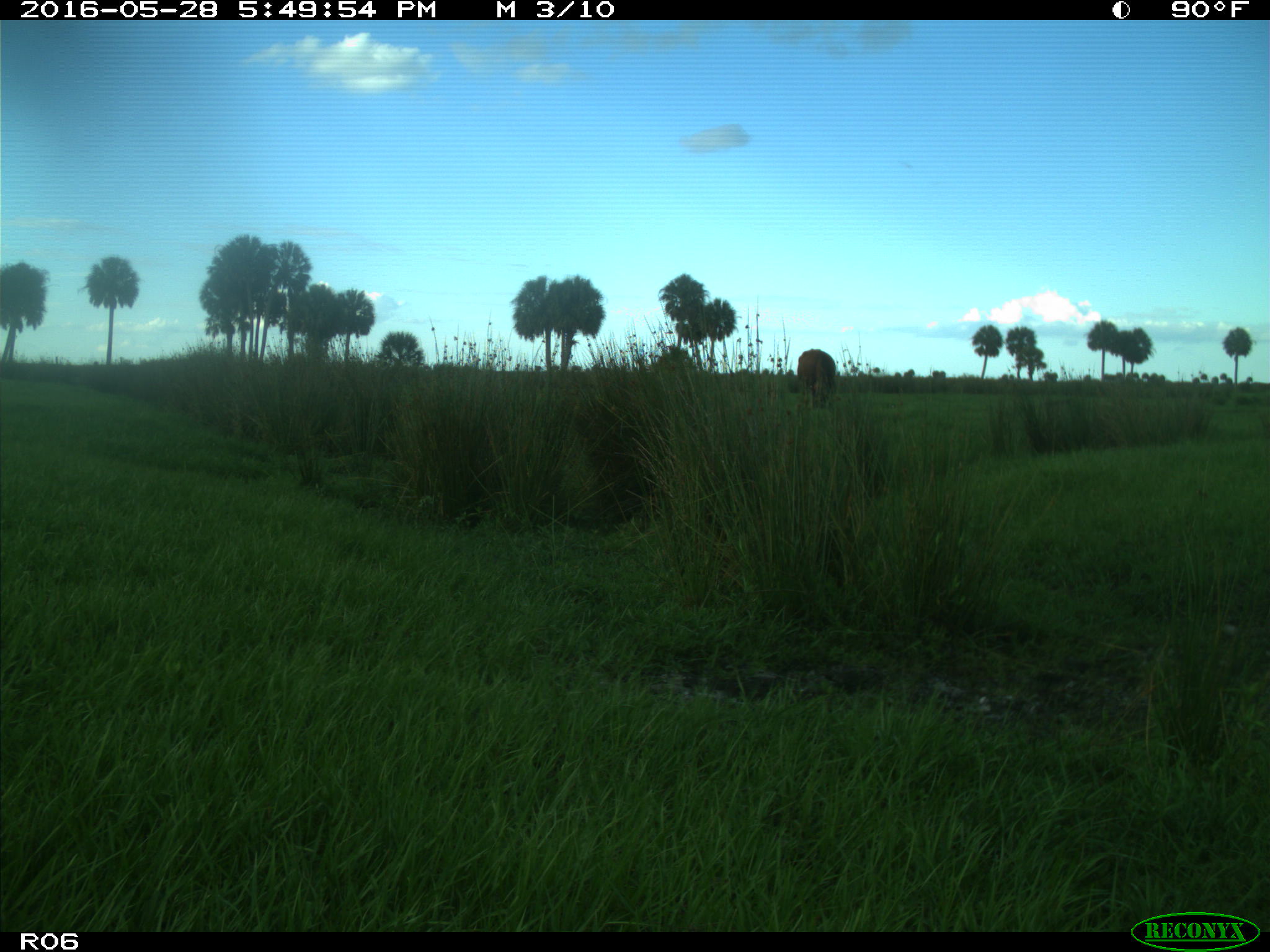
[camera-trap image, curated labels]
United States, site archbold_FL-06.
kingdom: Animalia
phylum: Chordata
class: Mammalia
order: Artiodactyla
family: Bovidae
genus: Bos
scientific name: Bos taurus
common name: domestic cow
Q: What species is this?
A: Bos taurus (domestic cow).